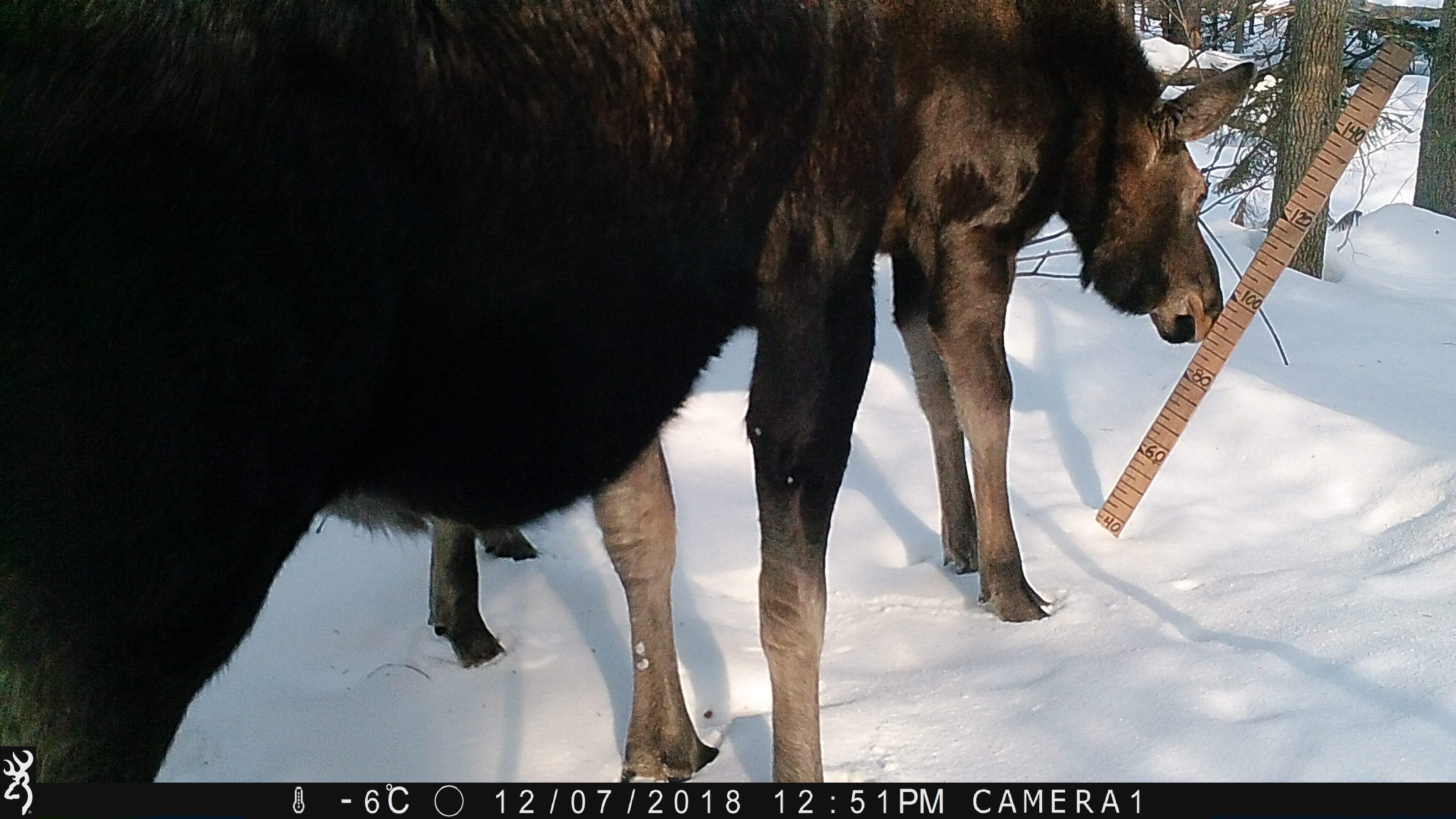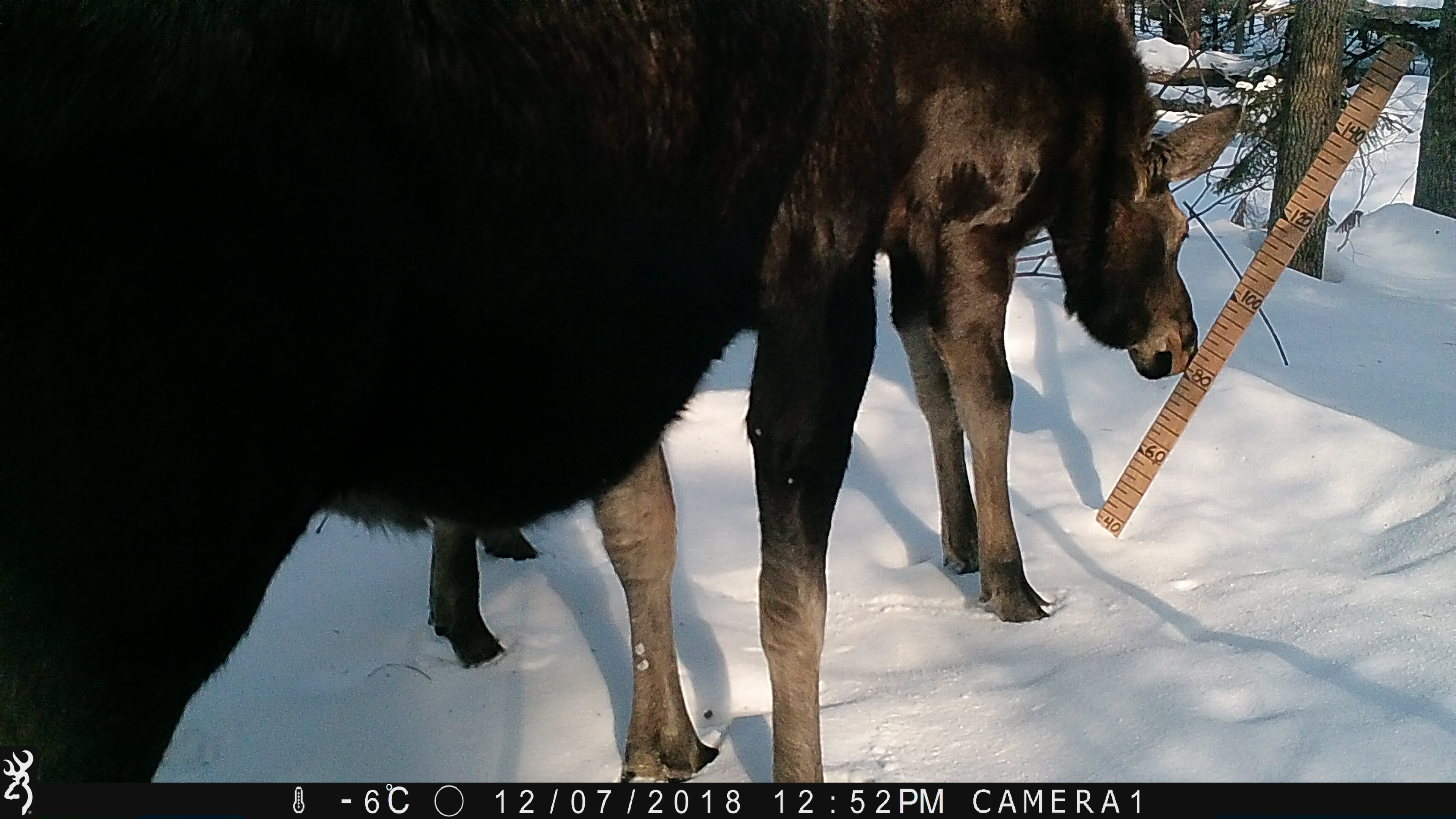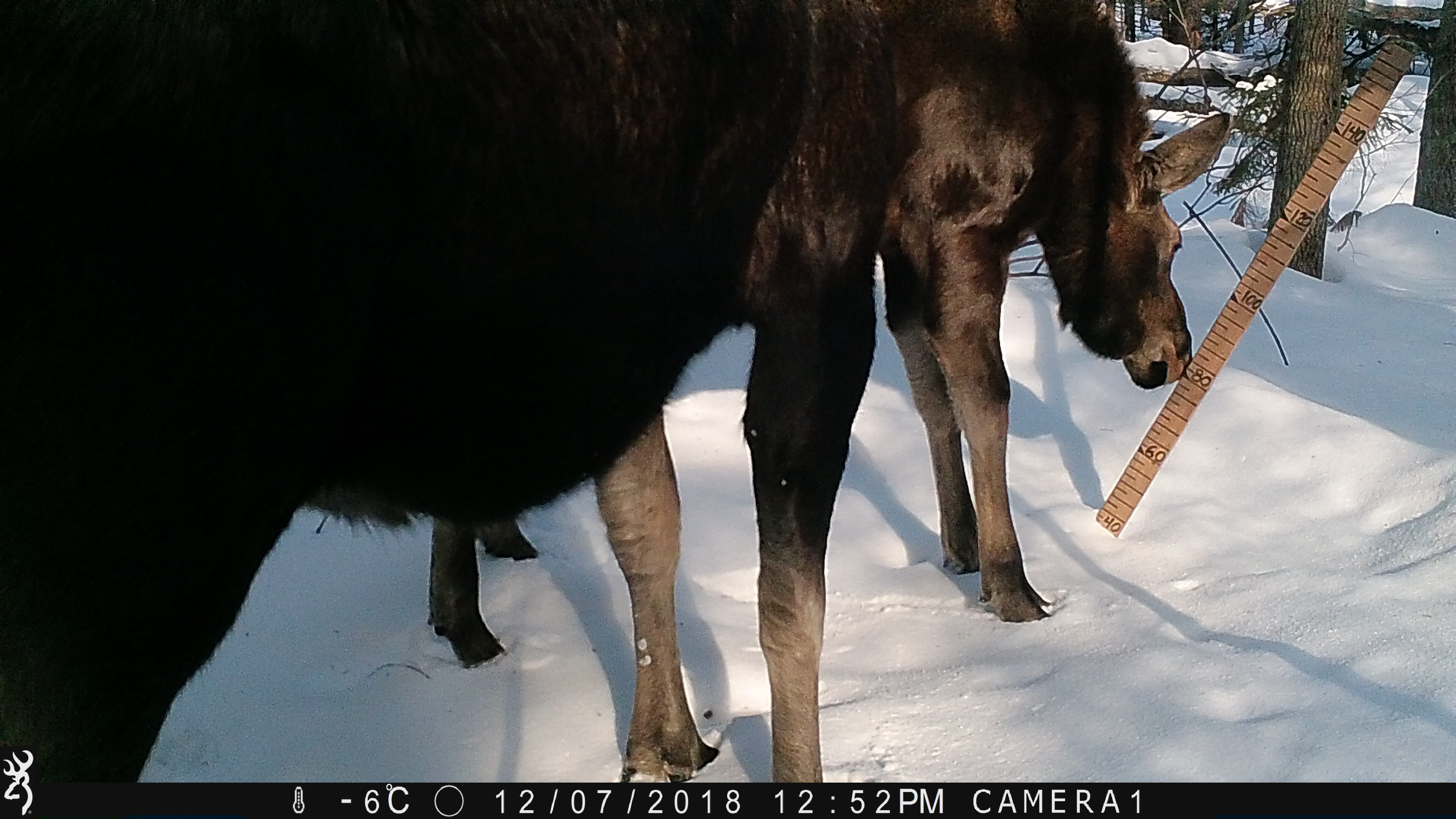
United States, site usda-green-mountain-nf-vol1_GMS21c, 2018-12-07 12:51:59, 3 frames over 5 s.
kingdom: Animalia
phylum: Chordata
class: Mammalia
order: Artiodactyla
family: Cervidae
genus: Alces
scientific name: Alces alces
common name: moose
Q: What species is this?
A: Moose (Alces alces).